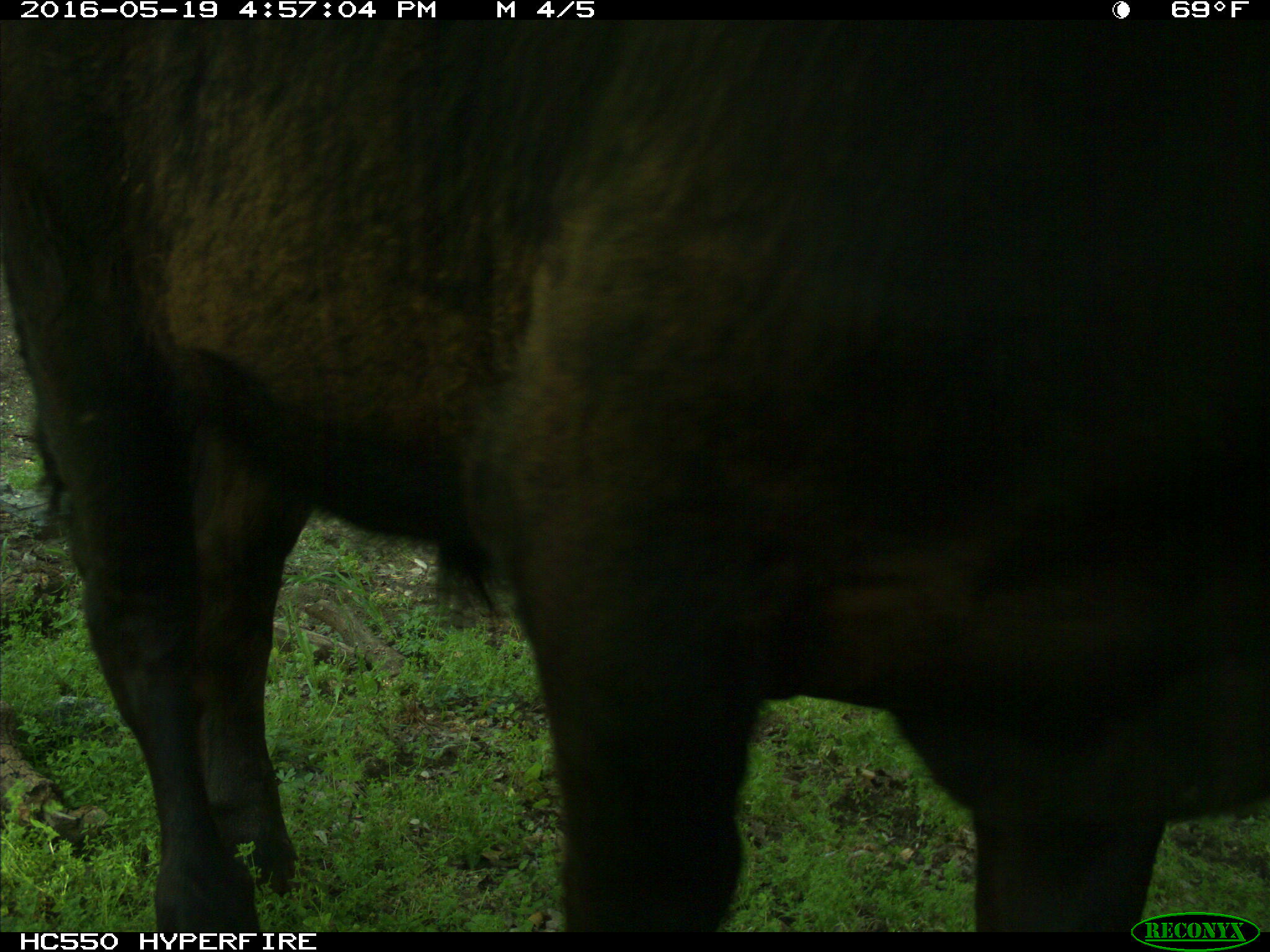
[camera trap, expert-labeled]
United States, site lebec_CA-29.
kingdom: Animalia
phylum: Chordata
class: Mammalia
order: Artiodactyla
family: Bovidae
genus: Bos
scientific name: Bos taurus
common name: domestic cow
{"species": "Bos taurus (domestic cow)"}